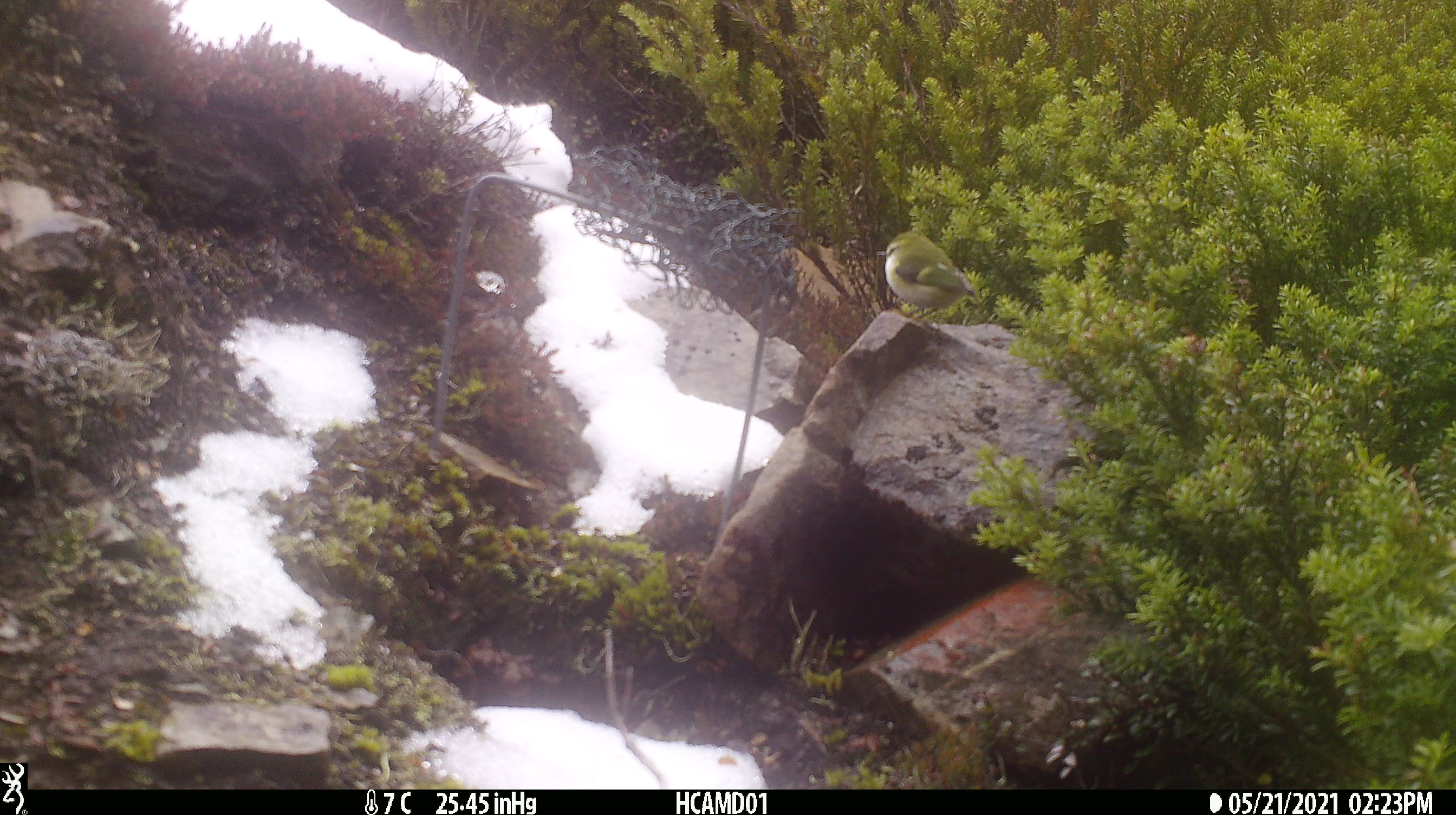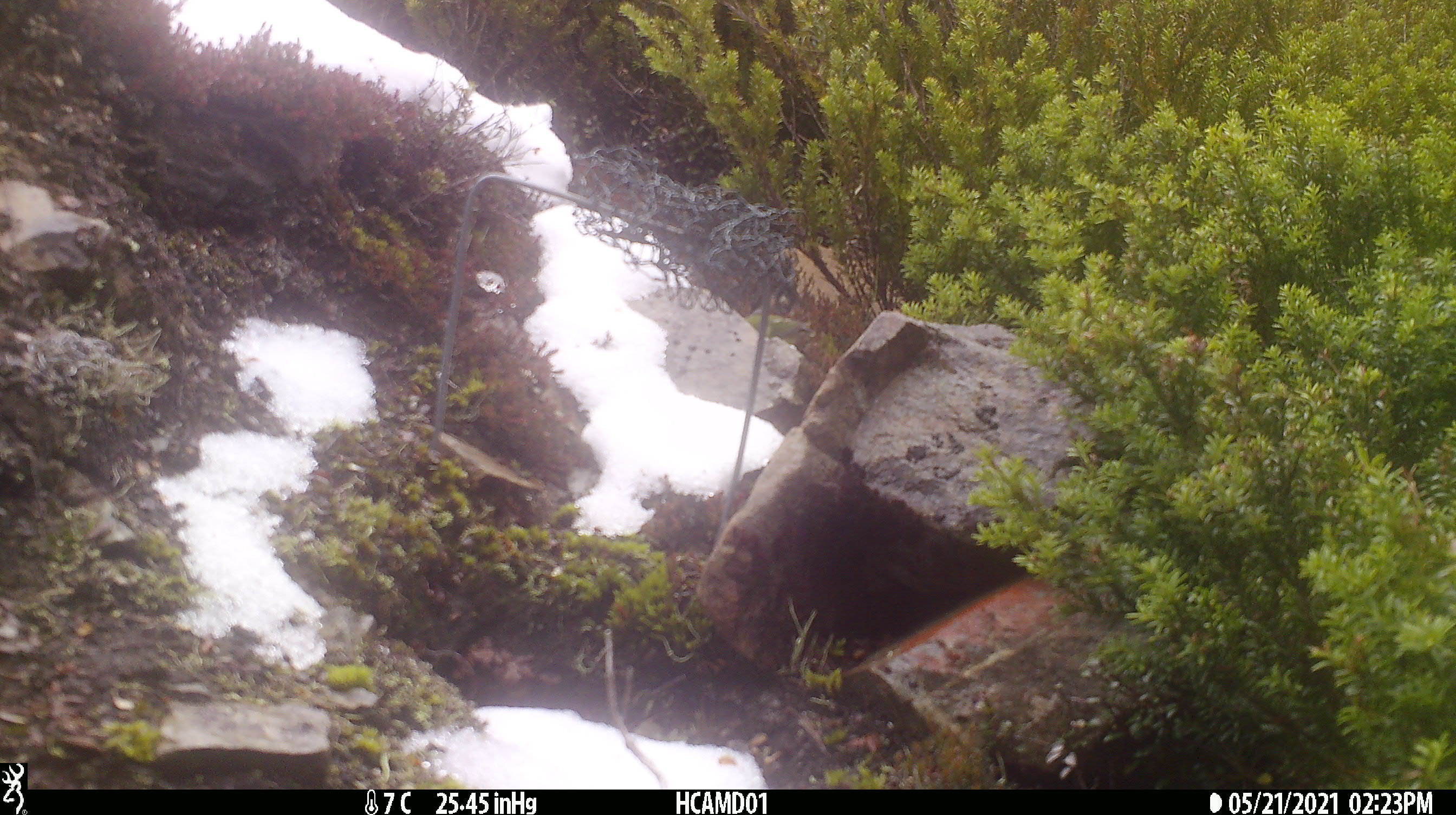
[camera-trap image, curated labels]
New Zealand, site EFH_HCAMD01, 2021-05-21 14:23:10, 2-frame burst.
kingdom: Animalia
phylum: Chordata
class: Aves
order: Passeriformes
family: Acanthisittidae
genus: Acanthisitta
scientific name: Acanthisitta chloris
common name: rifleman